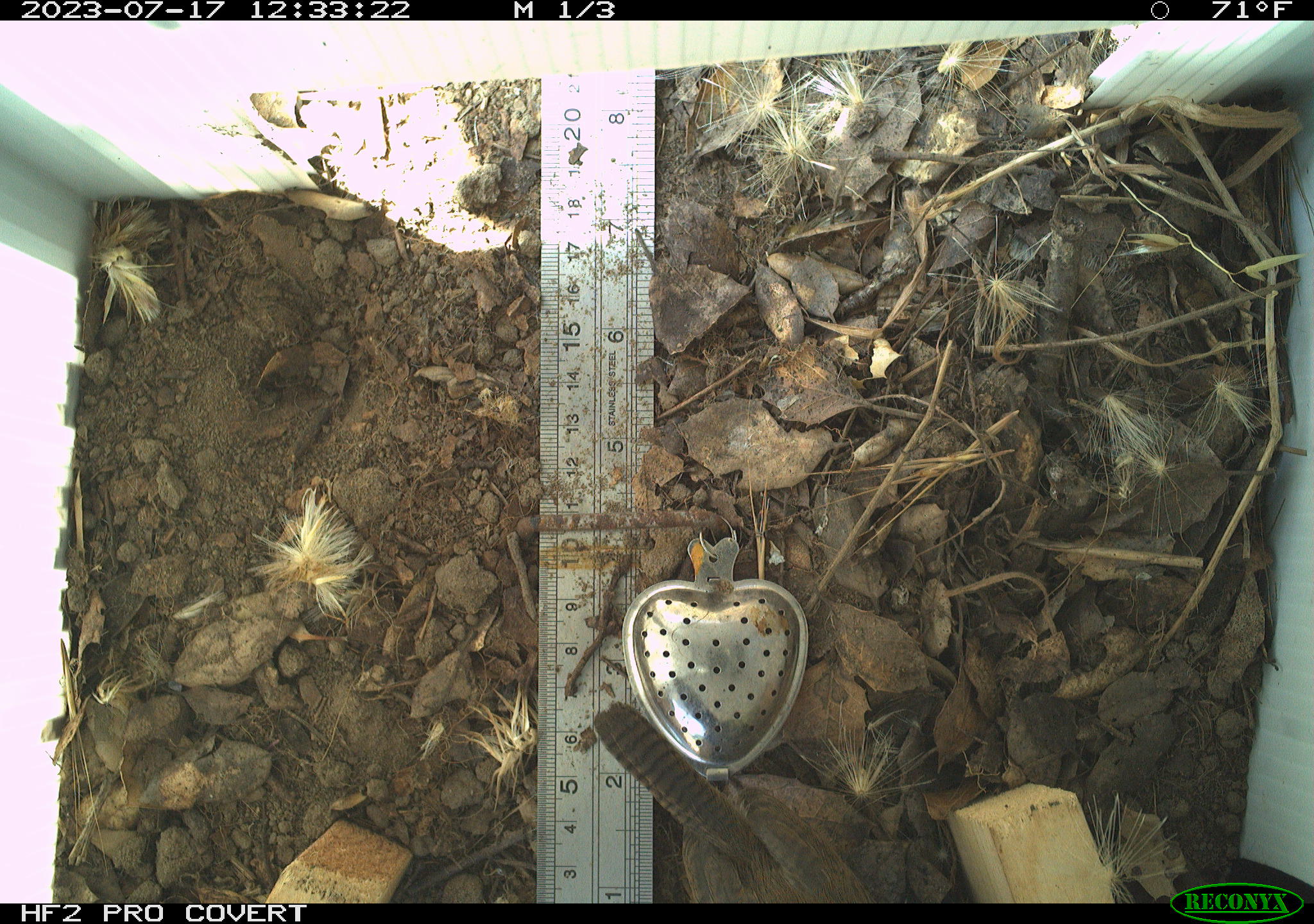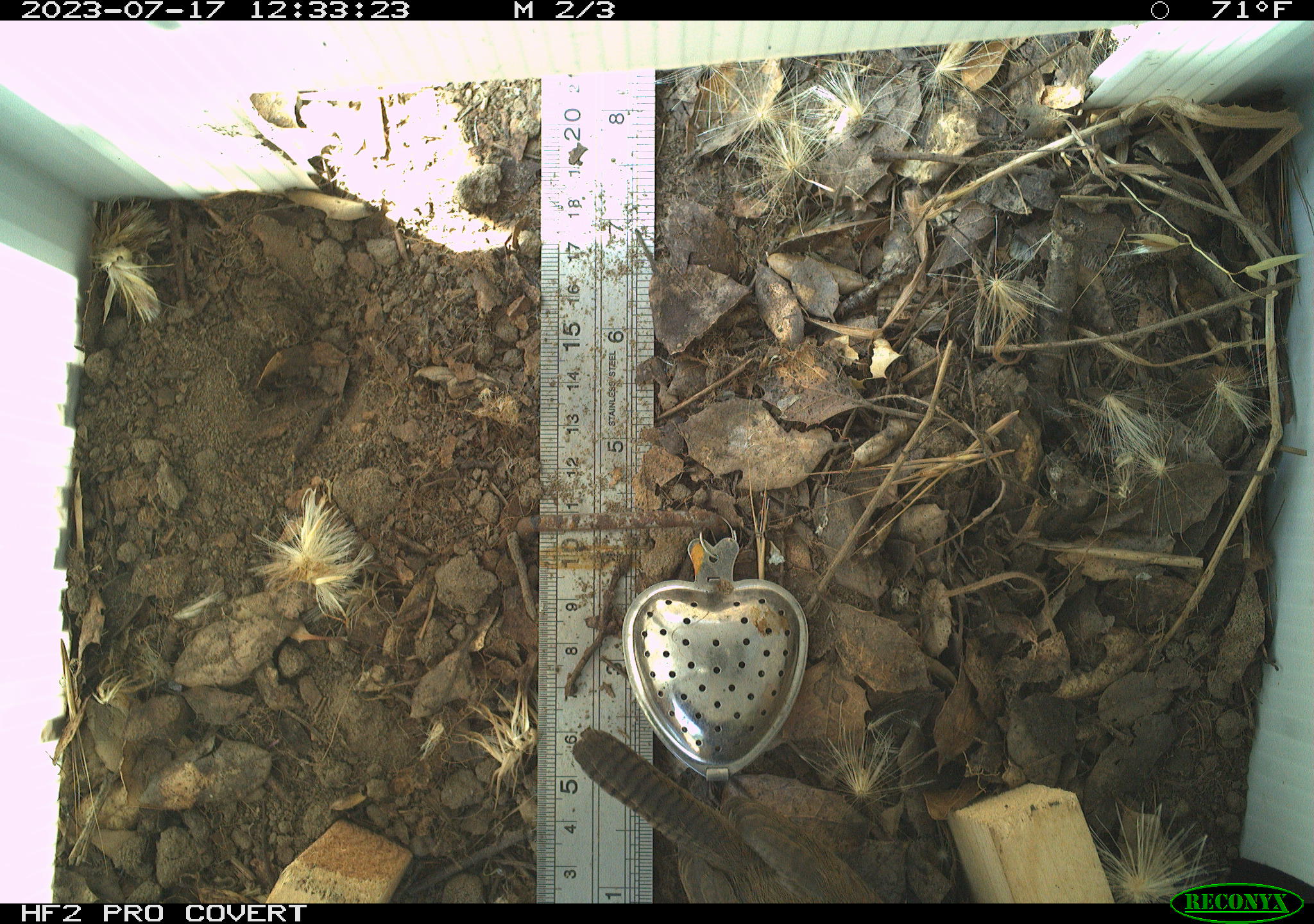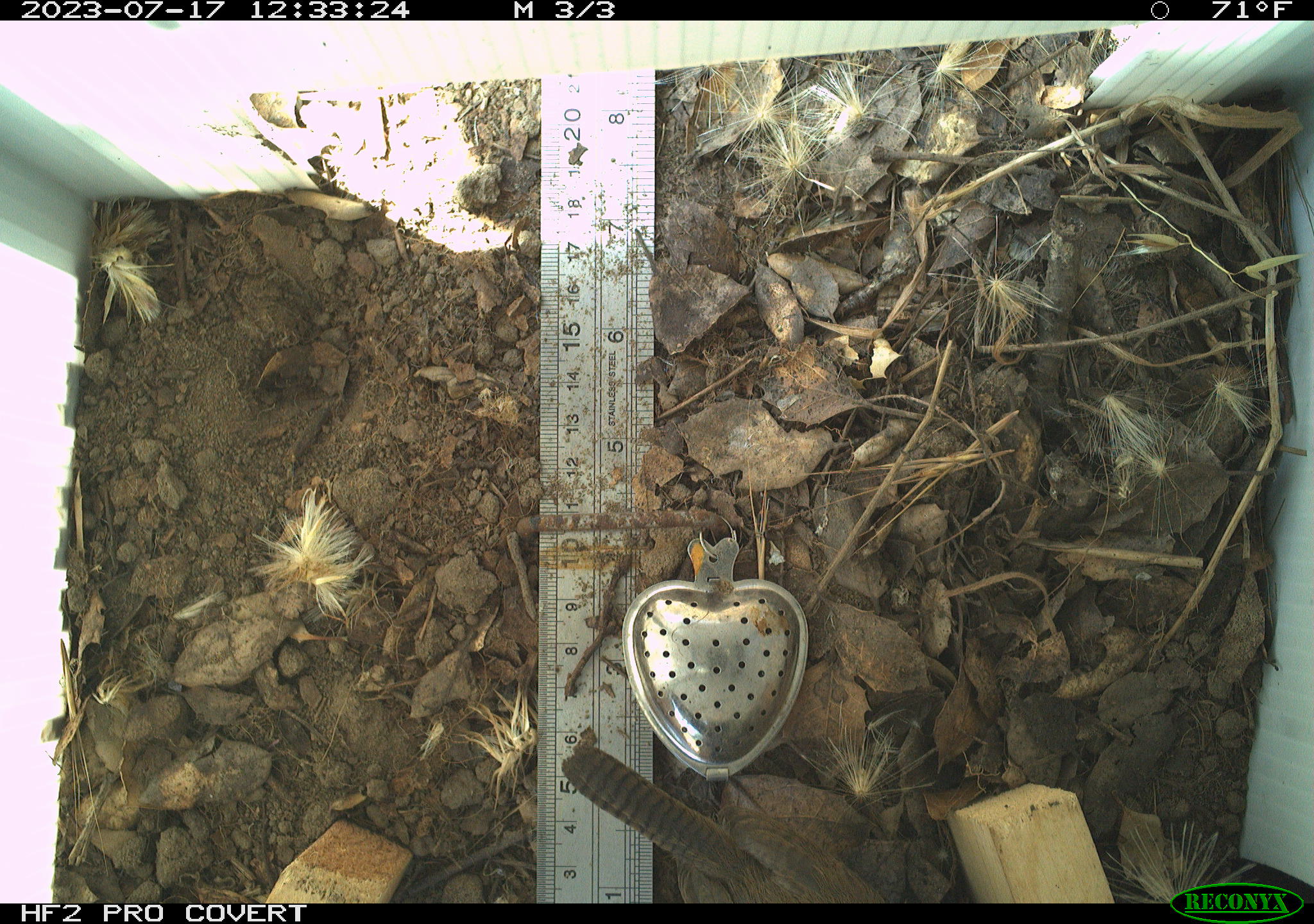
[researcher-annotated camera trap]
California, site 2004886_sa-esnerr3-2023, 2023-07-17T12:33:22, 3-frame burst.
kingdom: Animalia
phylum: Chordata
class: Aves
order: Passeriformes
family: Troglodytidae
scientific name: Troglodytidae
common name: wren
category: troglodytidae family